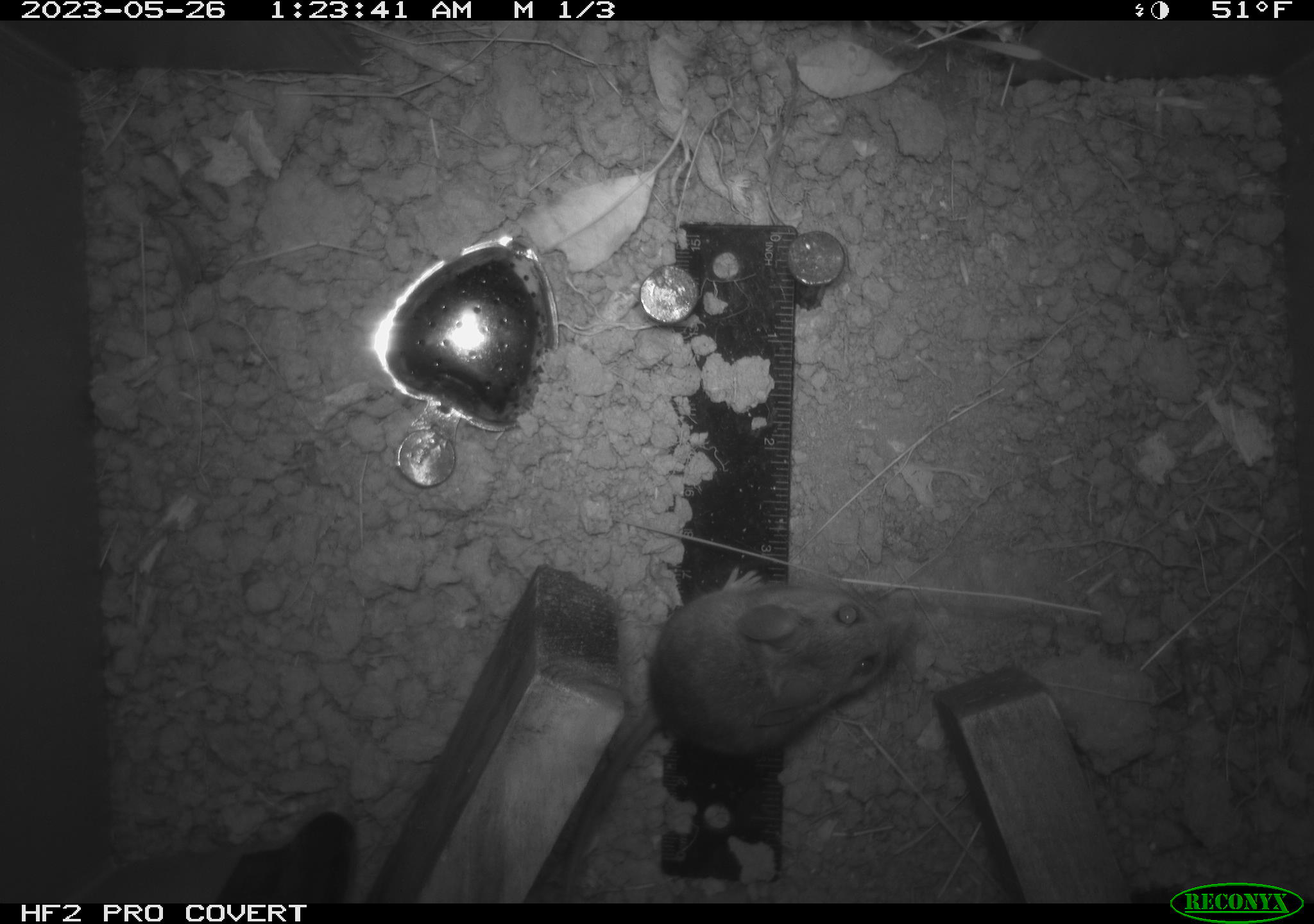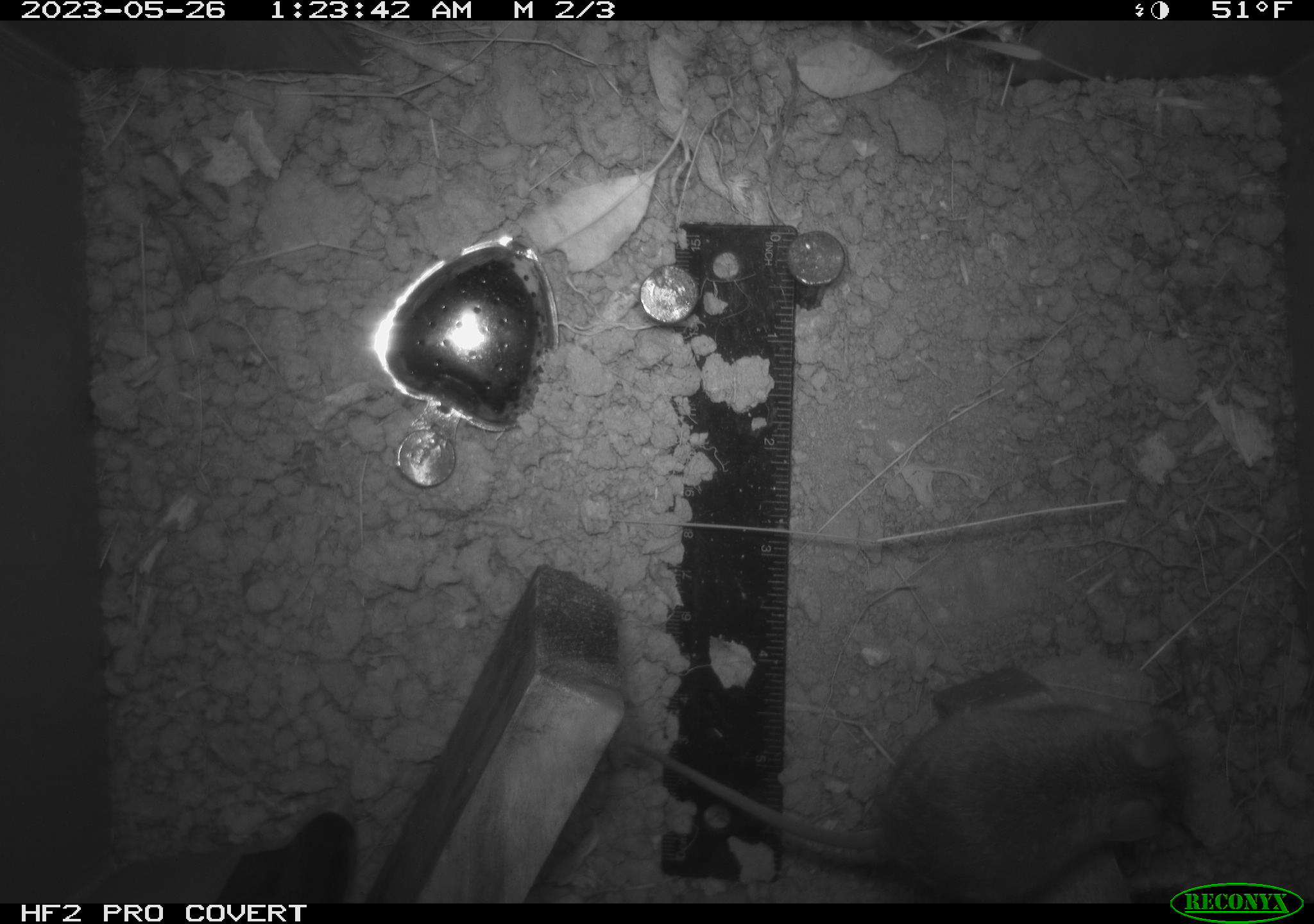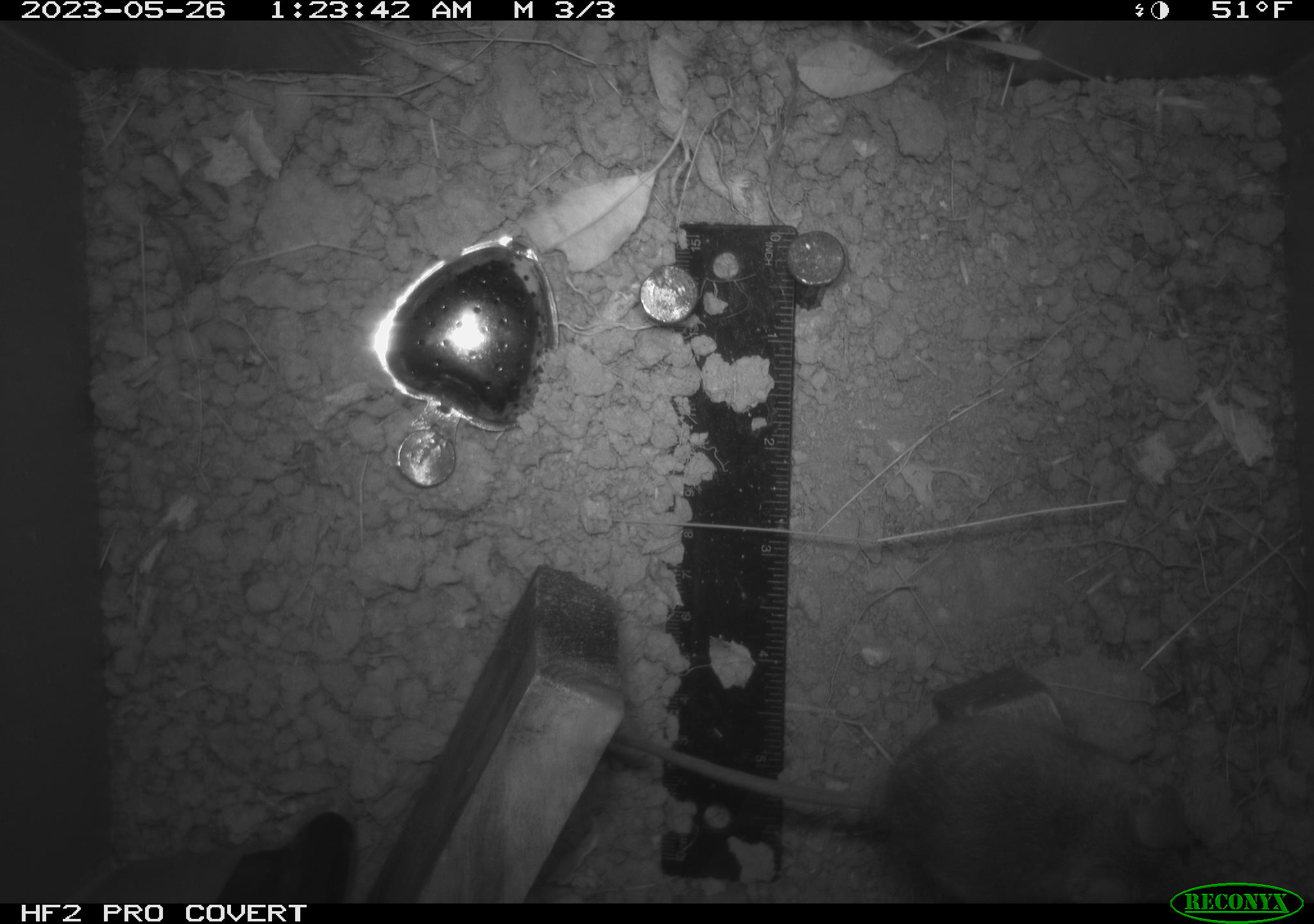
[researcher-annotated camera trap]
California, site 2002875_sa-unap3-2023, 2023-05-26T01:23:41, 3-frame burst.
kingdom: Animalia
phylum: Chordata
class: Mammalia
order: Rodentia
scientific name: Rodentia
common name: mouse species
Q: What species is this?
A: Mouse species (Rodentia).